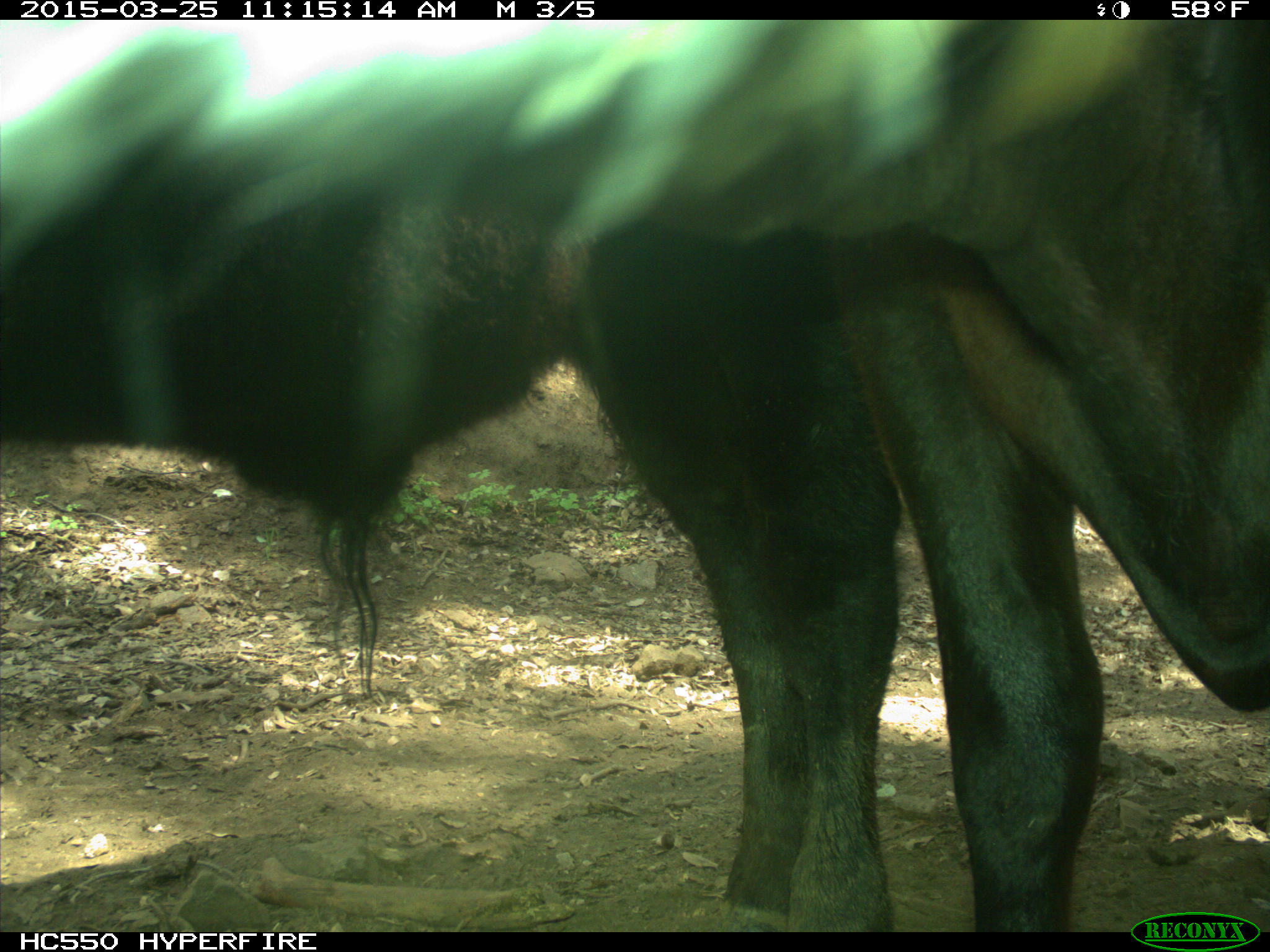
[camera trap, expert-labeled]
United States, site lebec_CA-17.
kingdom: Animalia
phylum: Chordata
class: Mammalia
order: Artiodactyla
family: Bovidae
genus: Bos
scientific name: Bos taurus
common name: domestic cow